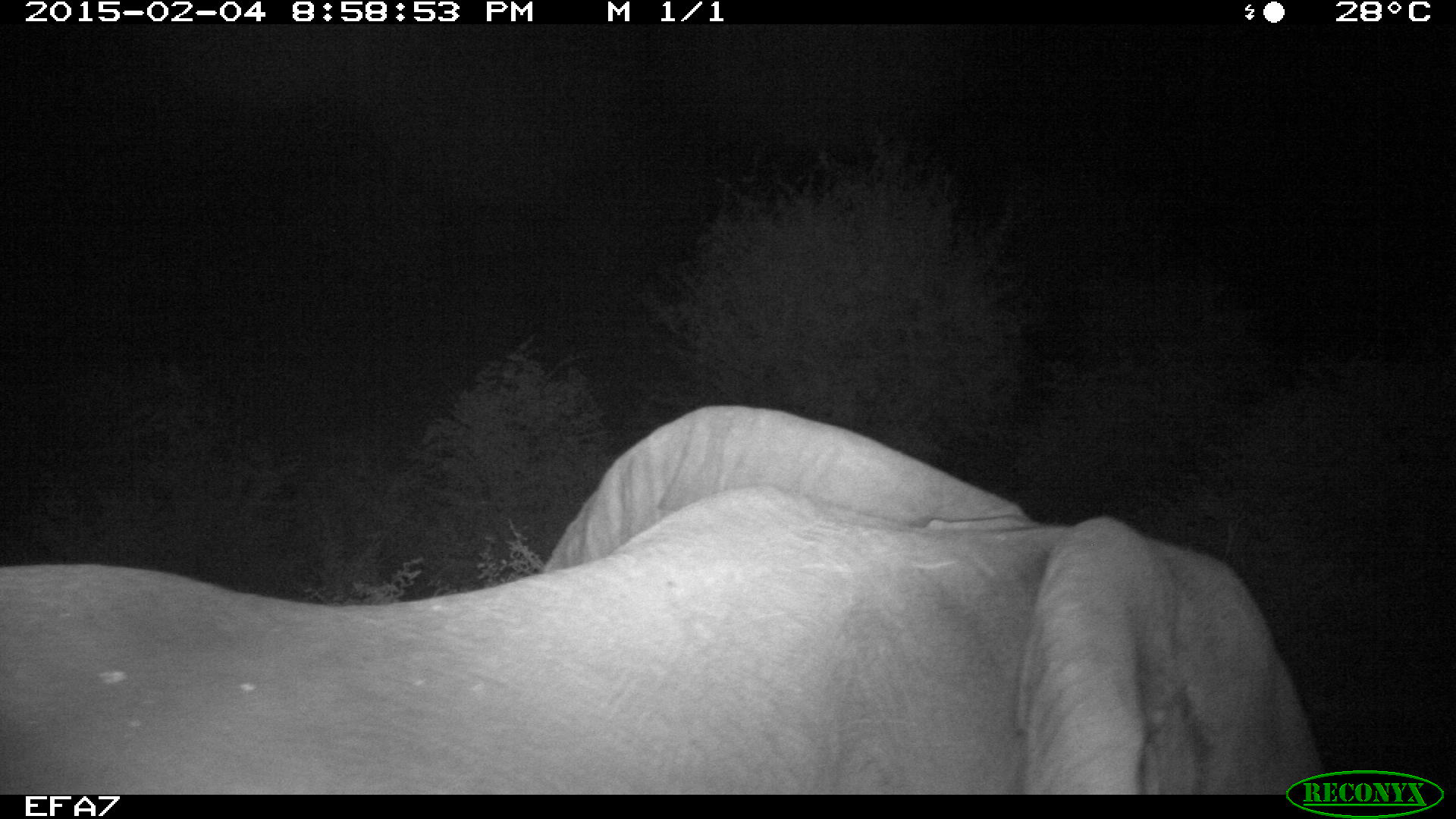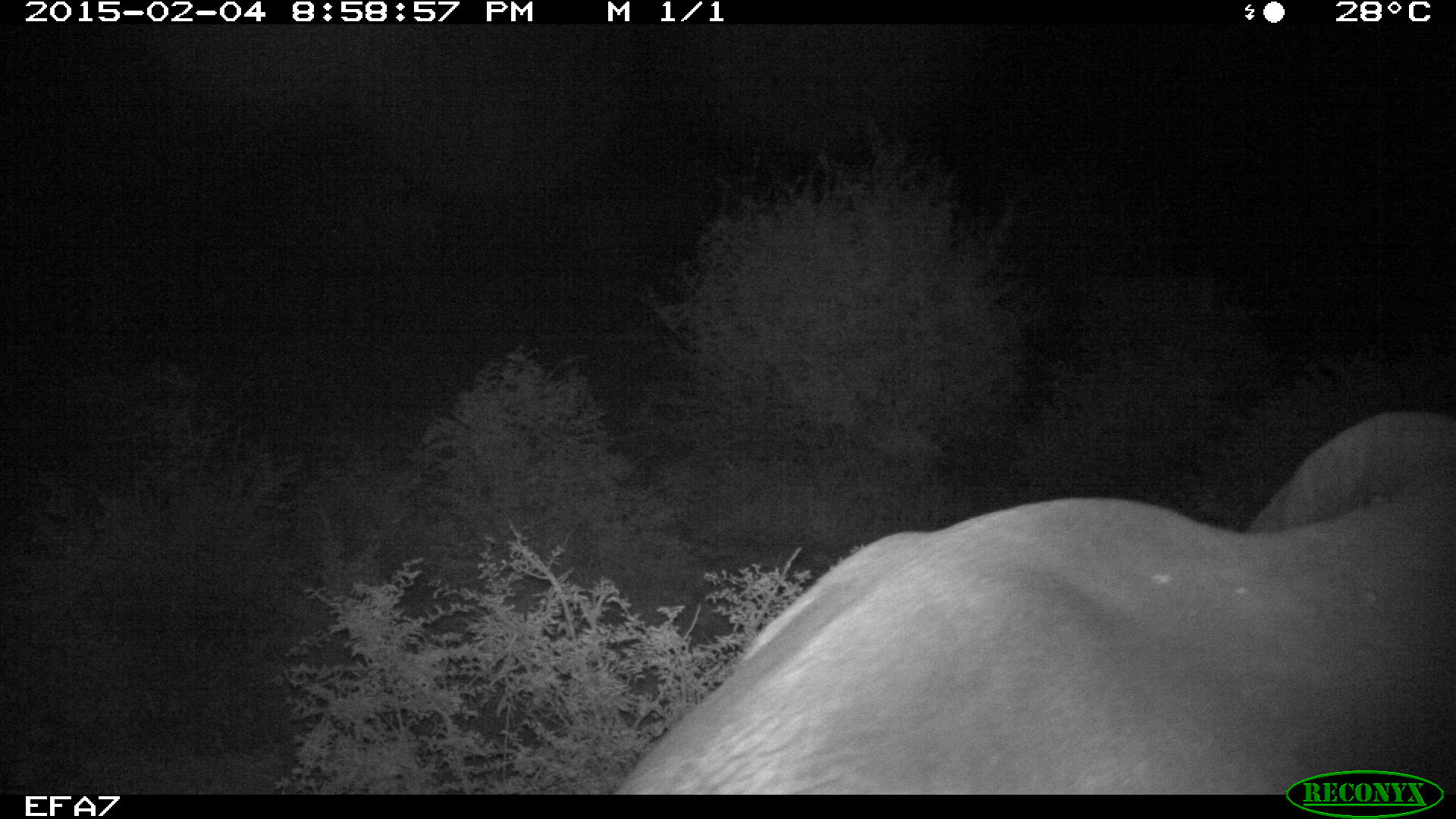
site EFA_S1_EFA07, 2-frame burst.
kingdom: Animalia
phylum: Chordata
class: Mammalia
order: Proboscidea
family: Elephantidae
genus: Loxodonta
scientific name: Loxodonta africana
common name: african bush elephant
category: elephant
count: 1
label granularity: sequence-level